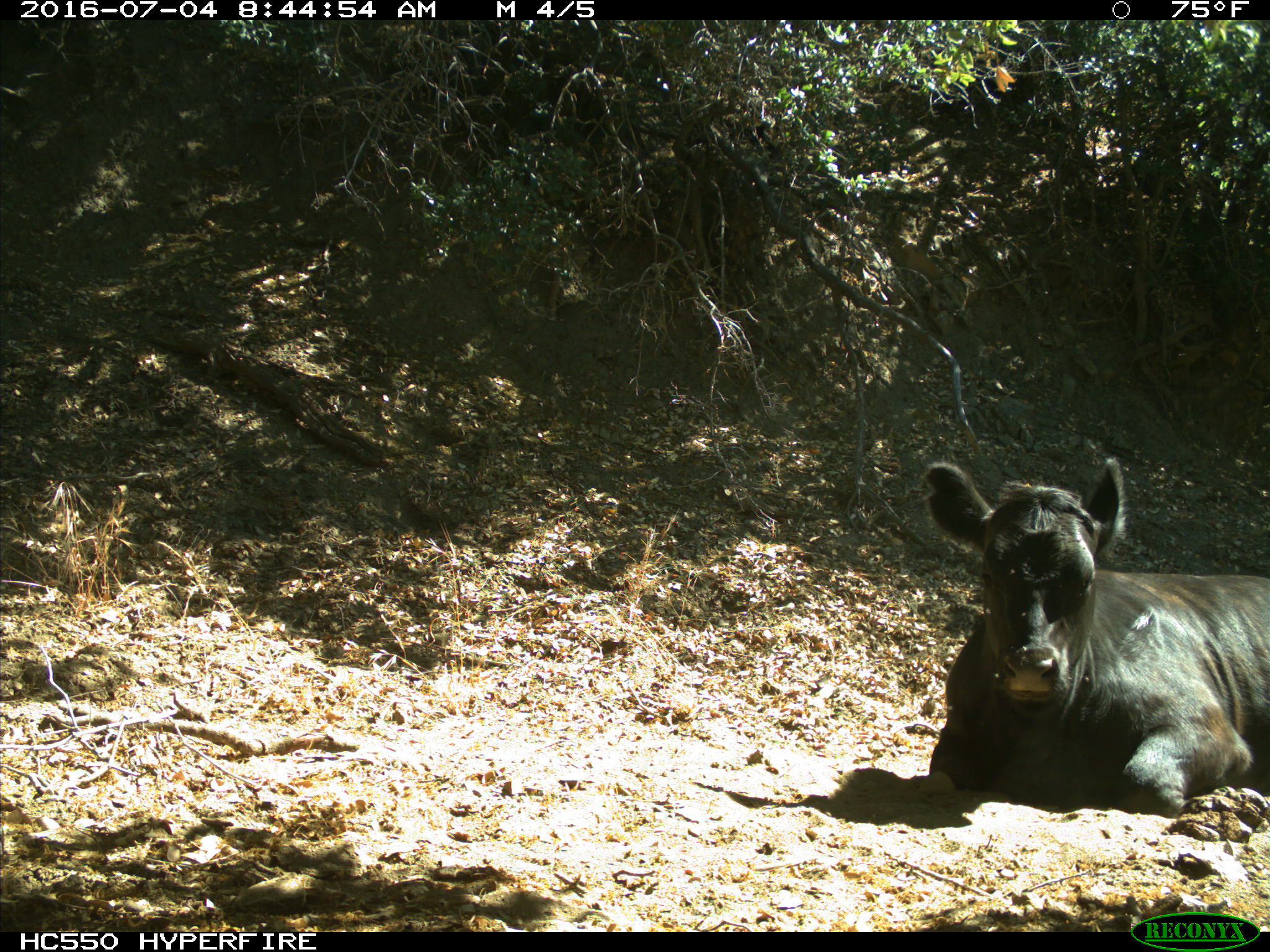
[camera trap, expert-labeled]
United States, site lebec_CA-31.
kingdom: Animalia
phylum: Chordata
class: Mammalia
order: Artiodactyla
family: Bovidae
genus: Bos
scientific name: Bos taurus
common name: domestic cow